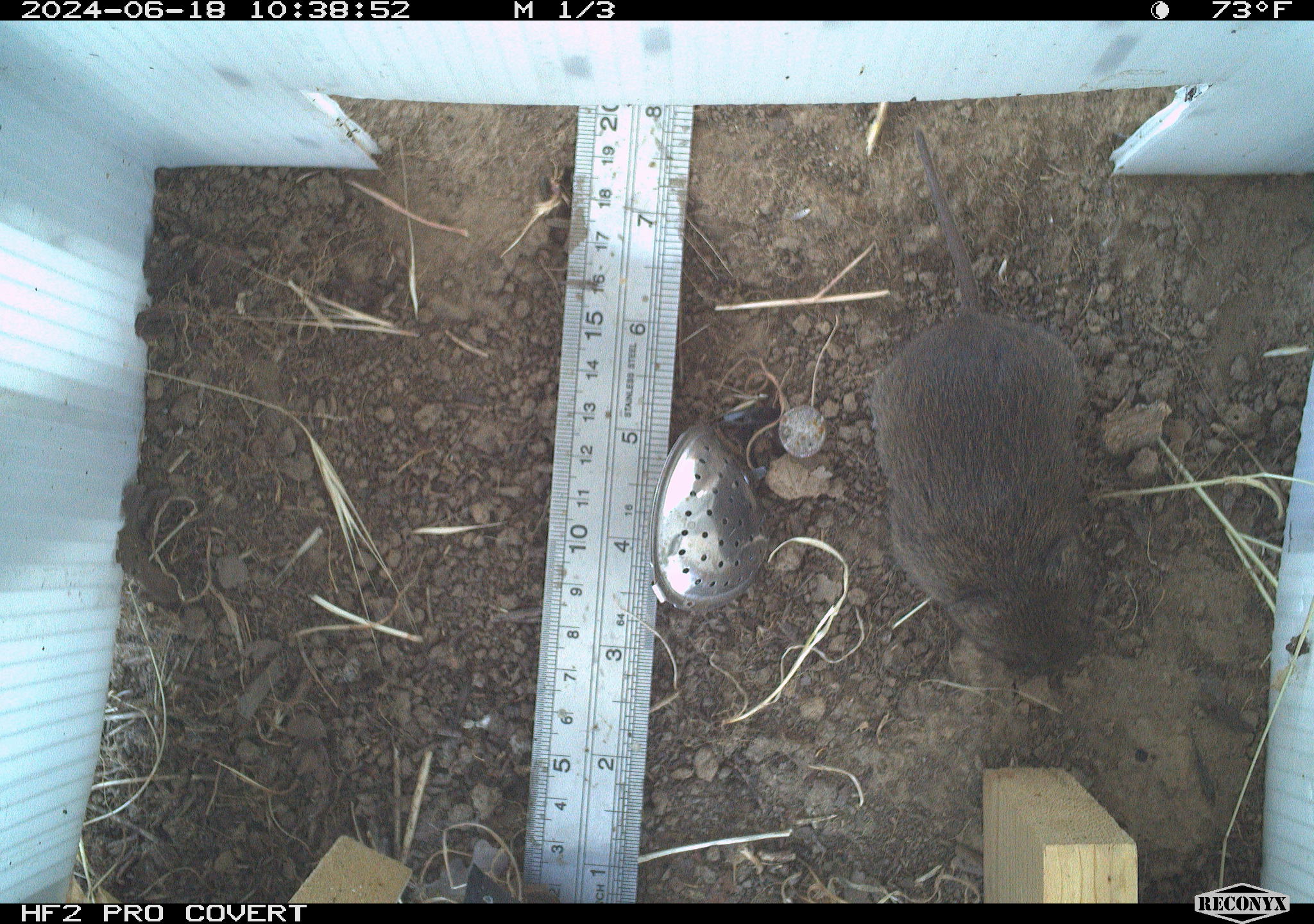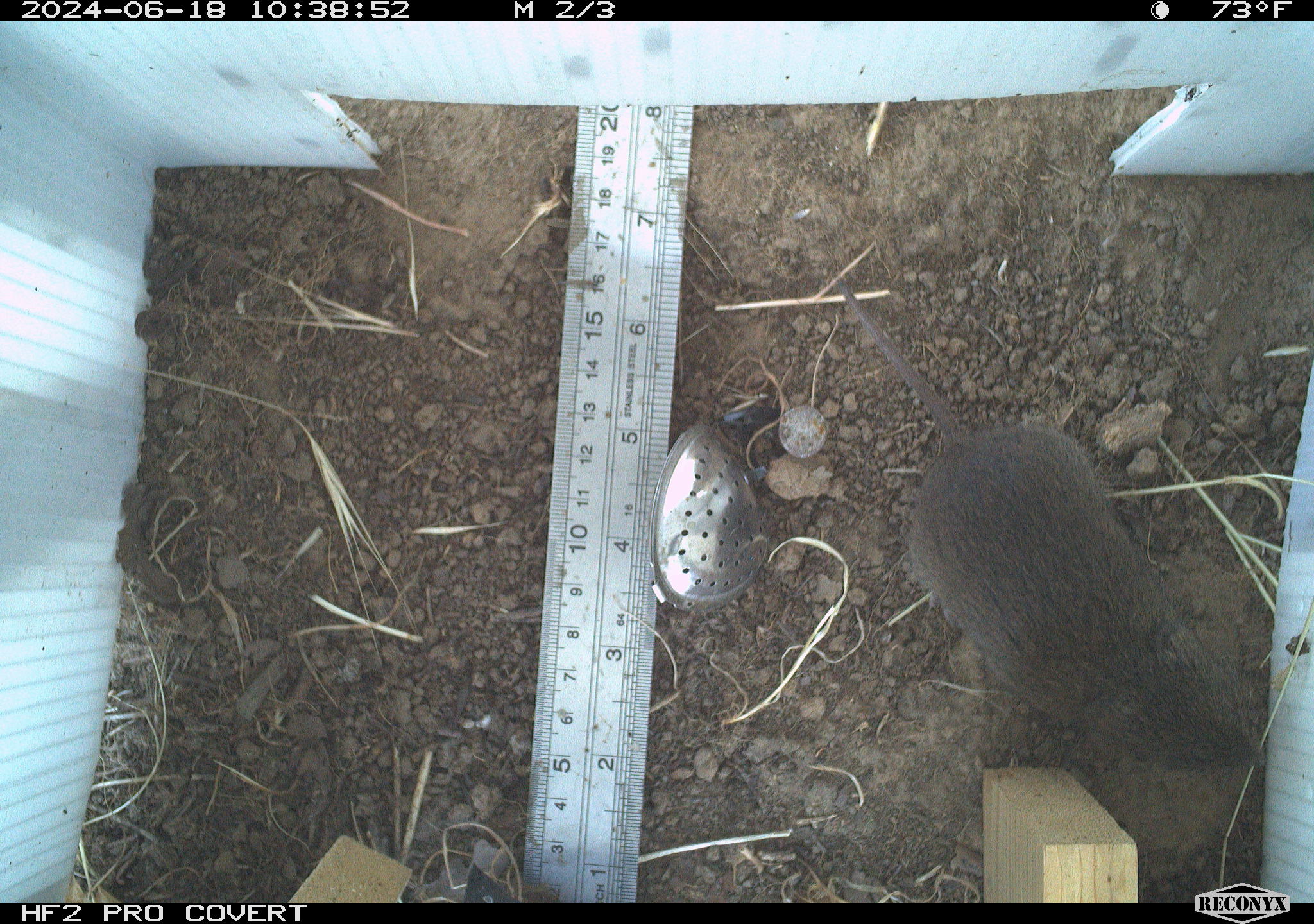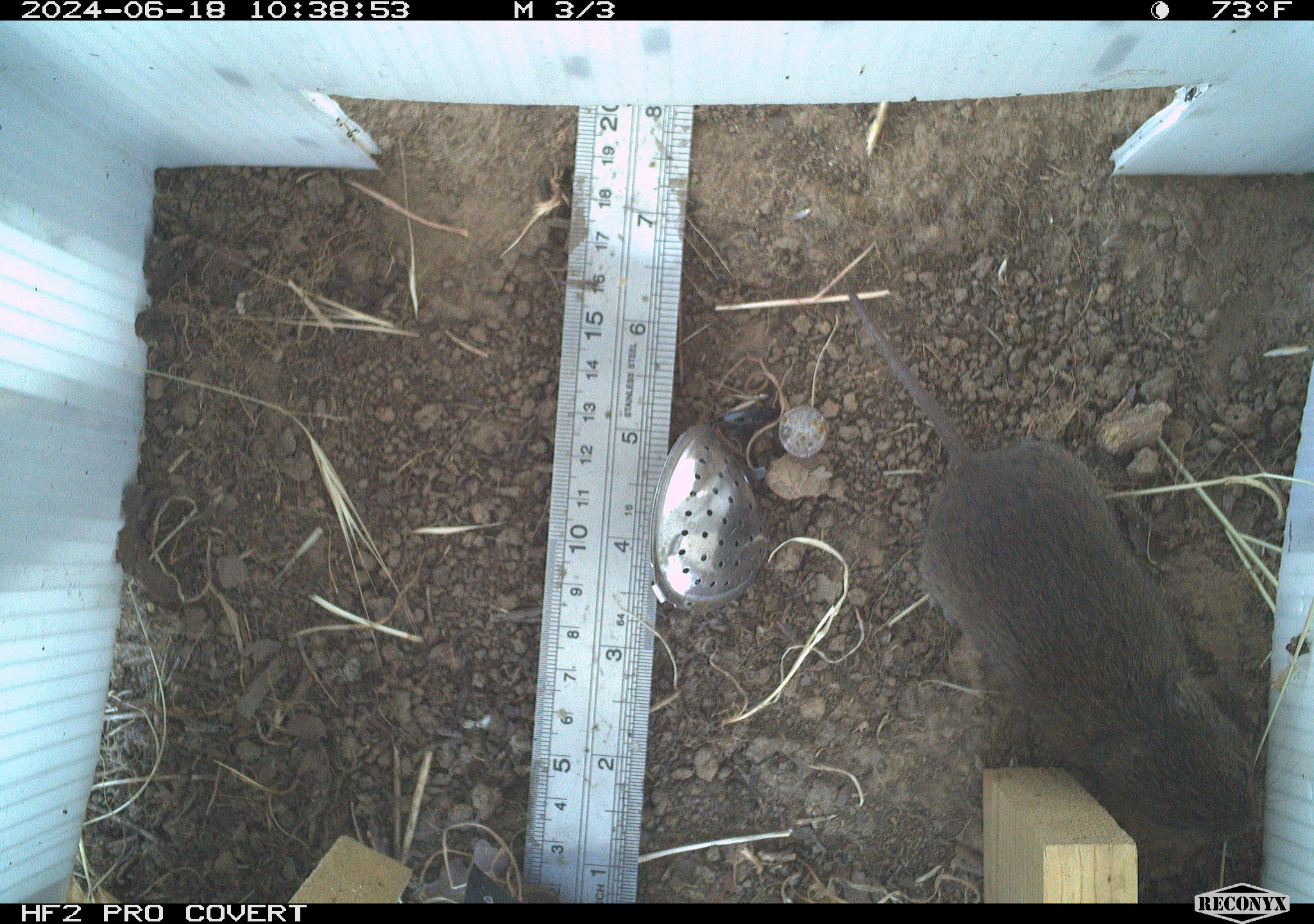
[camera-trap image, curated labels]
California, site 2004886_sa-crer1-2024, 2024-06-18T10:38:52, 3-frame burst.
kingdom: Animalia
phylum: Chordata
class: Mammalia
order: Rodentia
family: Cricetidae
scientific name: Arvicolinae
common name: voles, lemmings, and muskrats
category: arvicolinae subfamily